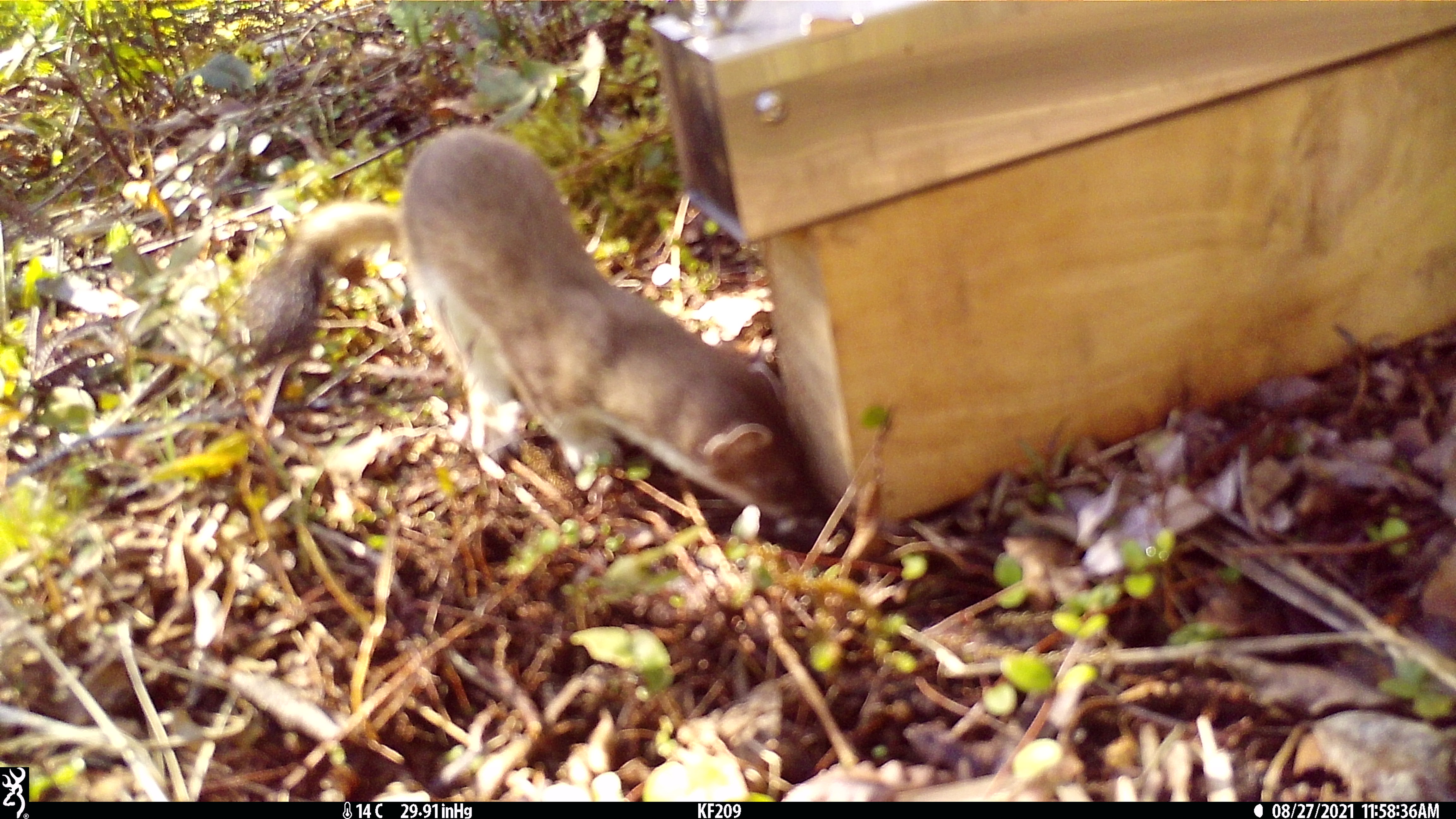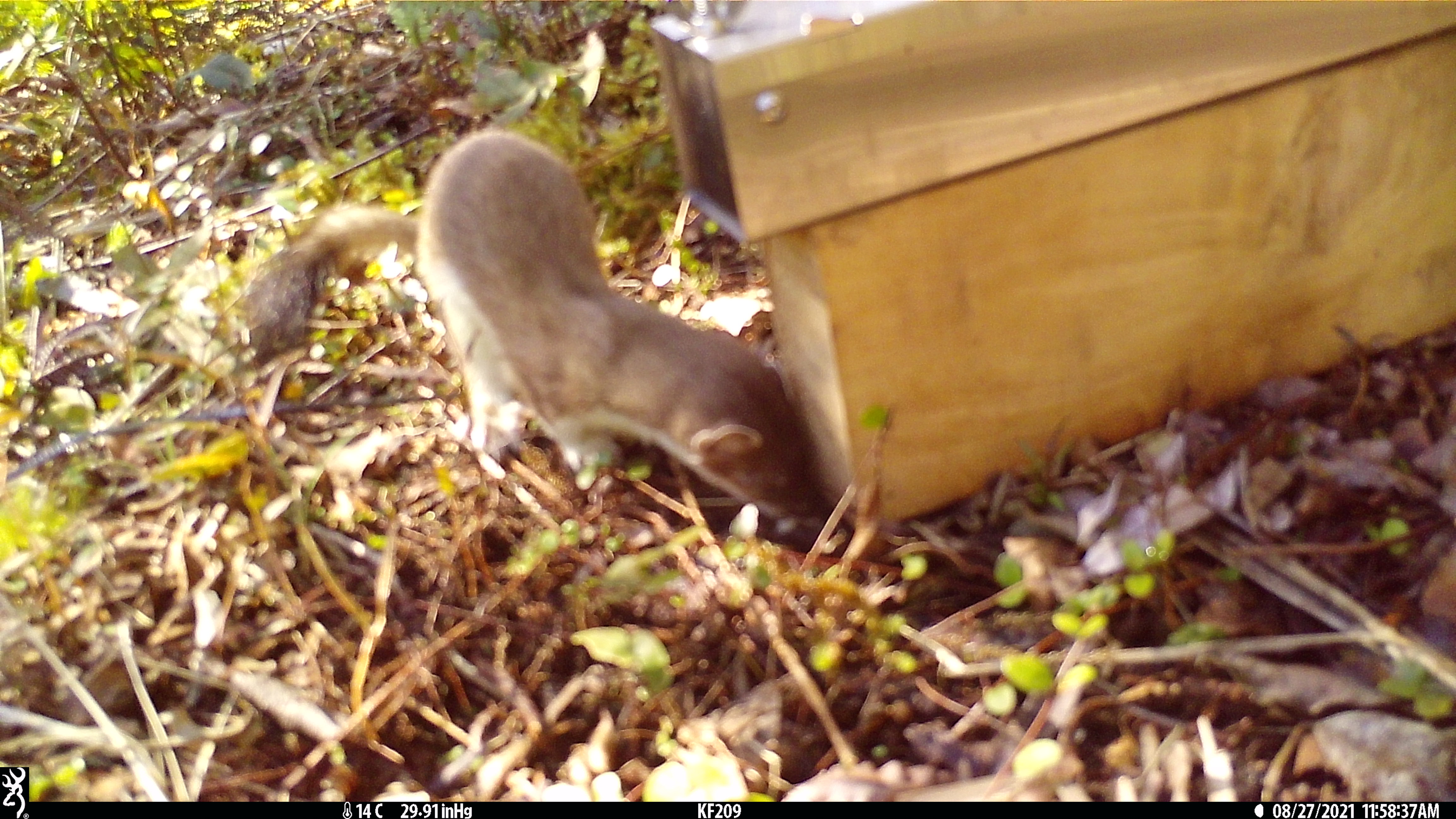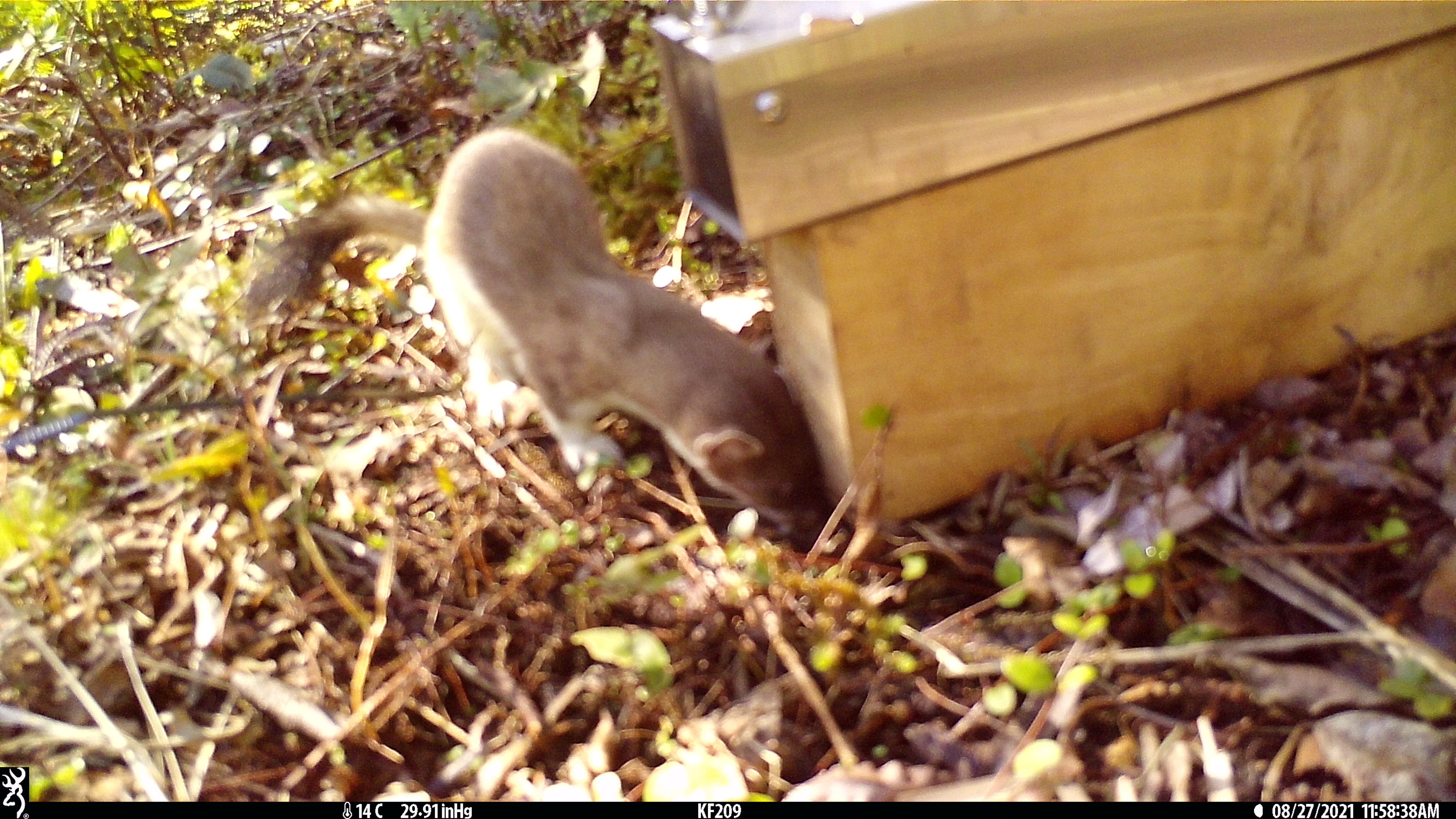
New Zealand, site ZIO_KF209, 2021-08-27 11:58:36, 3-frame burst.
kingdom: Animalia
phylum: Chordata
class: Mammalia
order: Carnivora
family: Mustelidae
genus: Mustela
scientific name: Mustela erminea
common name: stoat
Stoat (Mustela erminea).